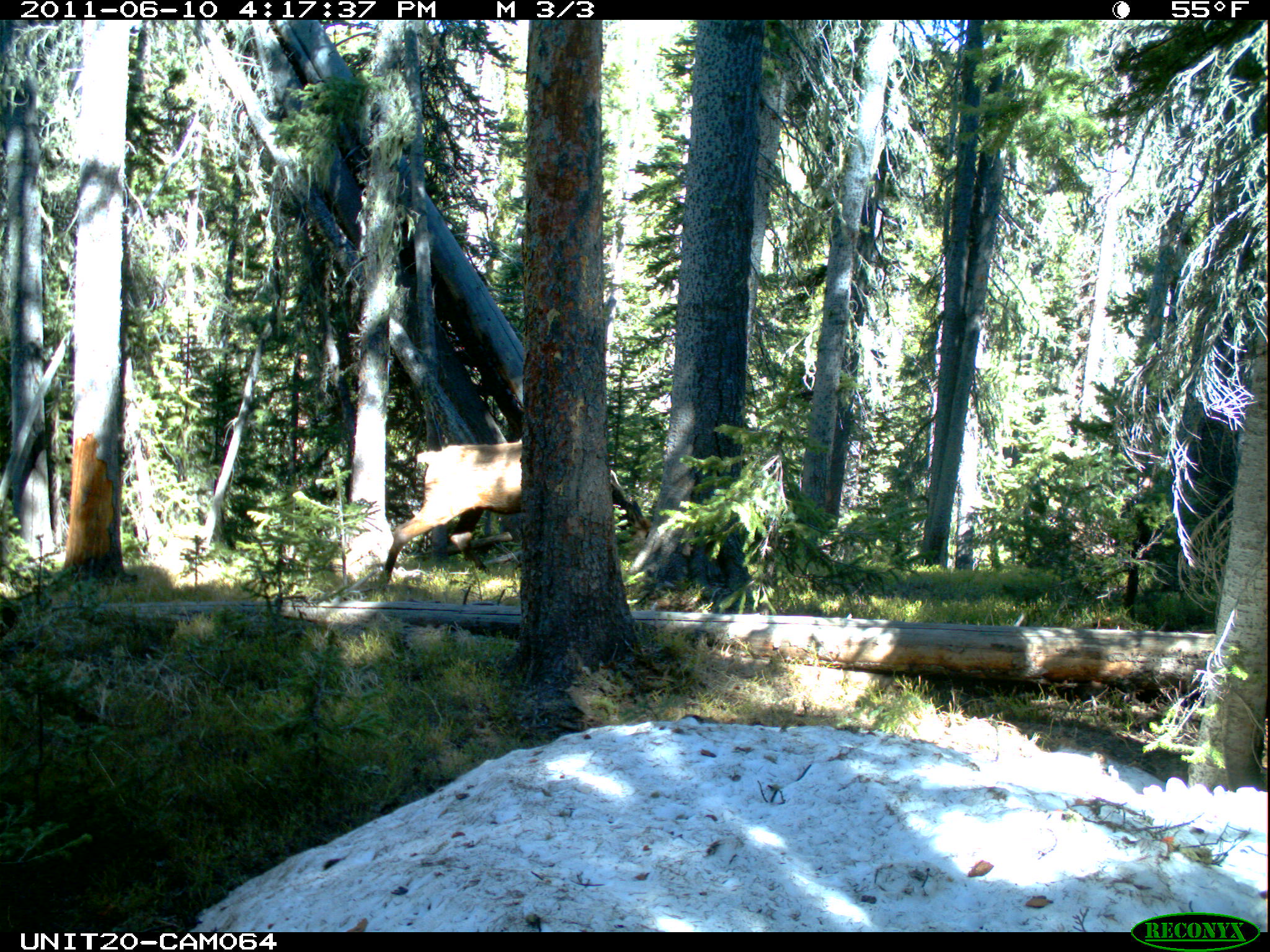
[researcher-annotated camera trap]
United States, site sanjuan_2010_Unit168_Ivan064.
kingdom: Animalia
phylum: Chordata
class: Mammalia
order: Artiodactyla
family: Cervidae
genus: Cervus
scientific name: Cervus elaphus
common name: red deer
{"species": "Cervus elaphus (red deer)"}